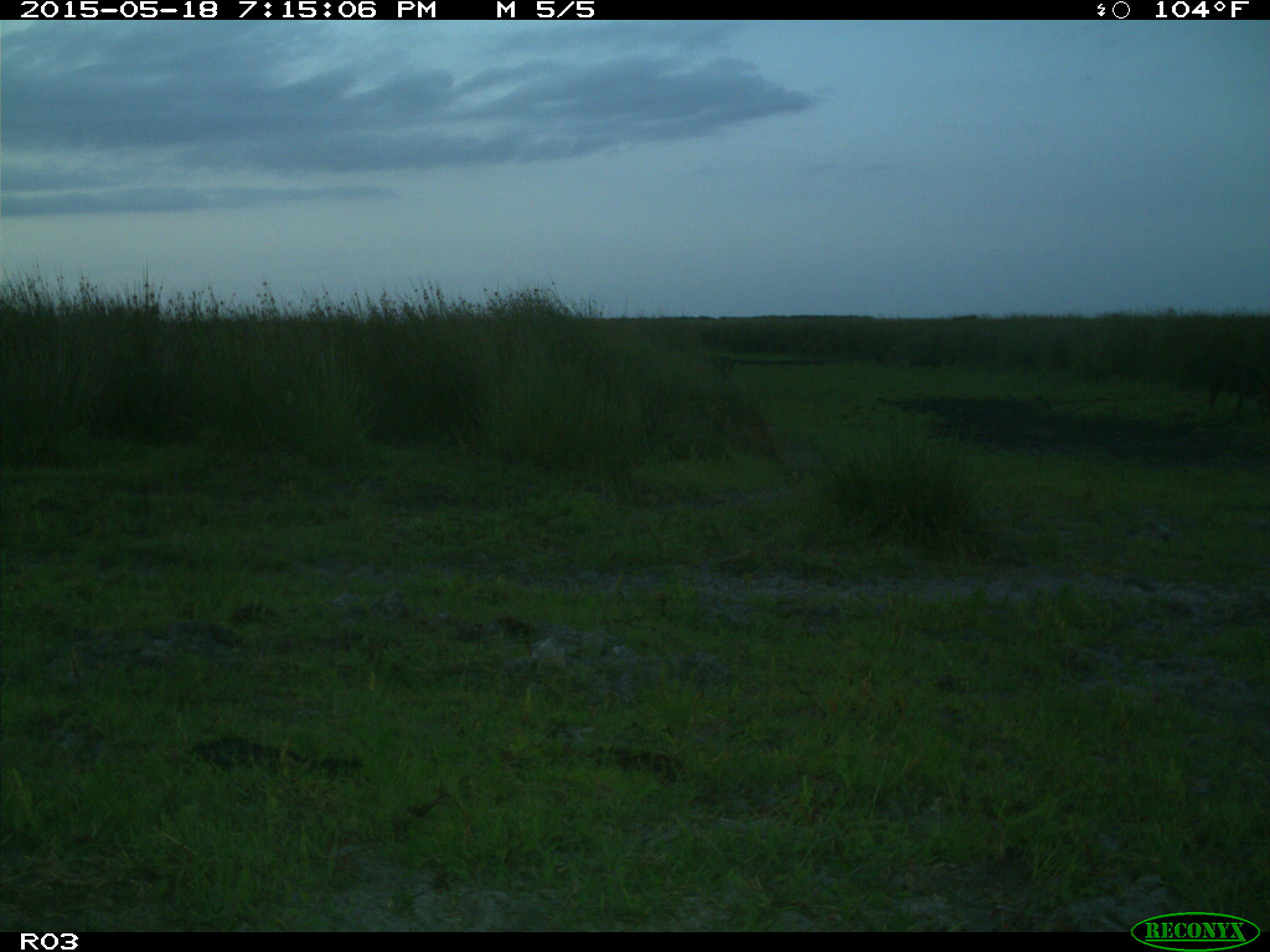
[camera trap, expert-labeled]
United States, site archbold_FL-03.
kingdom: Animalia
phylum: Chordata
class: Mammalia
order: Artiodactyla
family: Bovidae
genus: Bos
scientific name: Bos taurus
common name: domestic cow